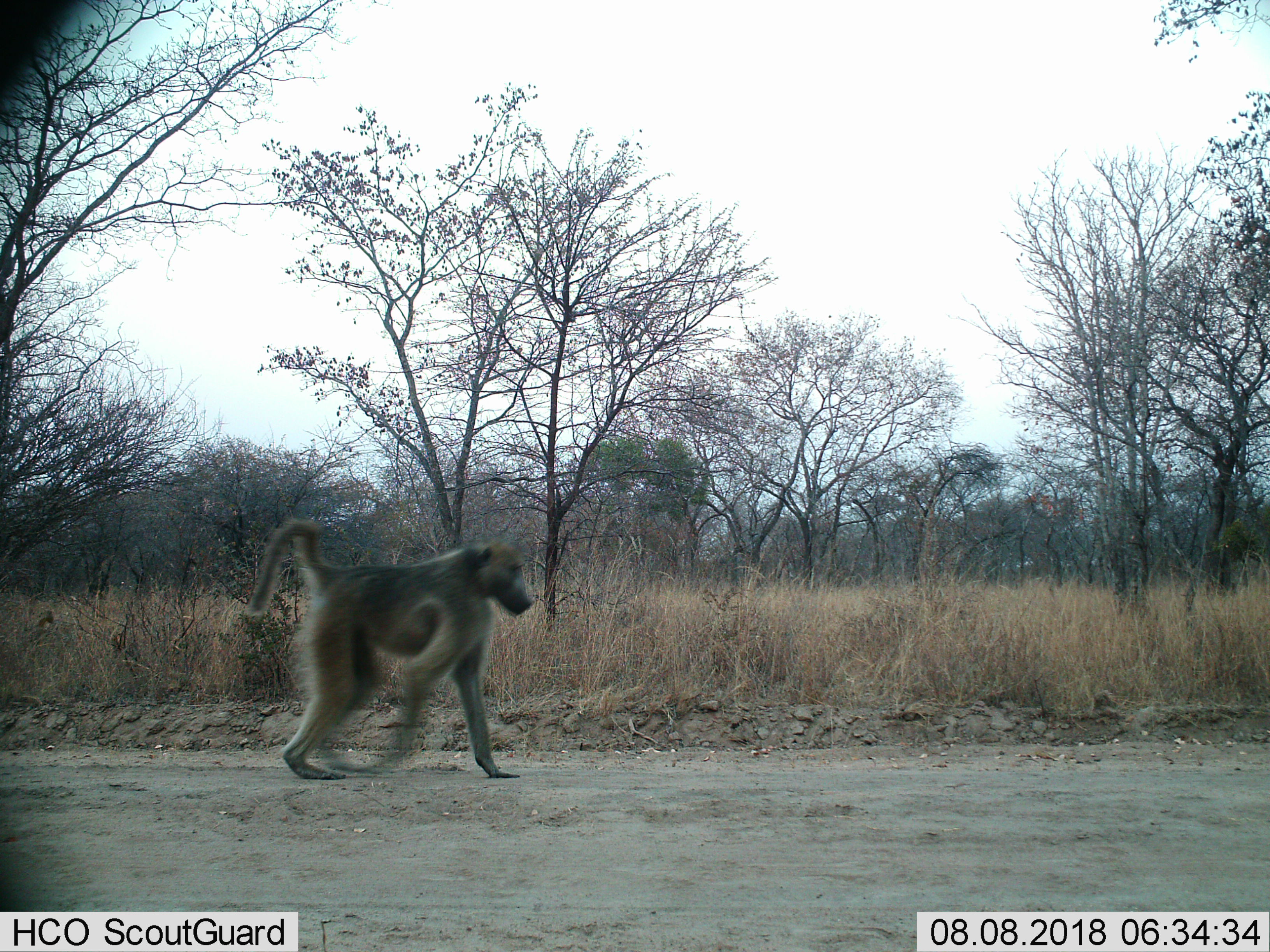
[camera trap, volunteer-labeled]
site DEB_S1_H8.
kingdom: Animalia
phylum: Chordata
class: Mammalia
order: Primates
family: Cercopithecidae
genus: Papio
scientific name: Papio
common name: baboon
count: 1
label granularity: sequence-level